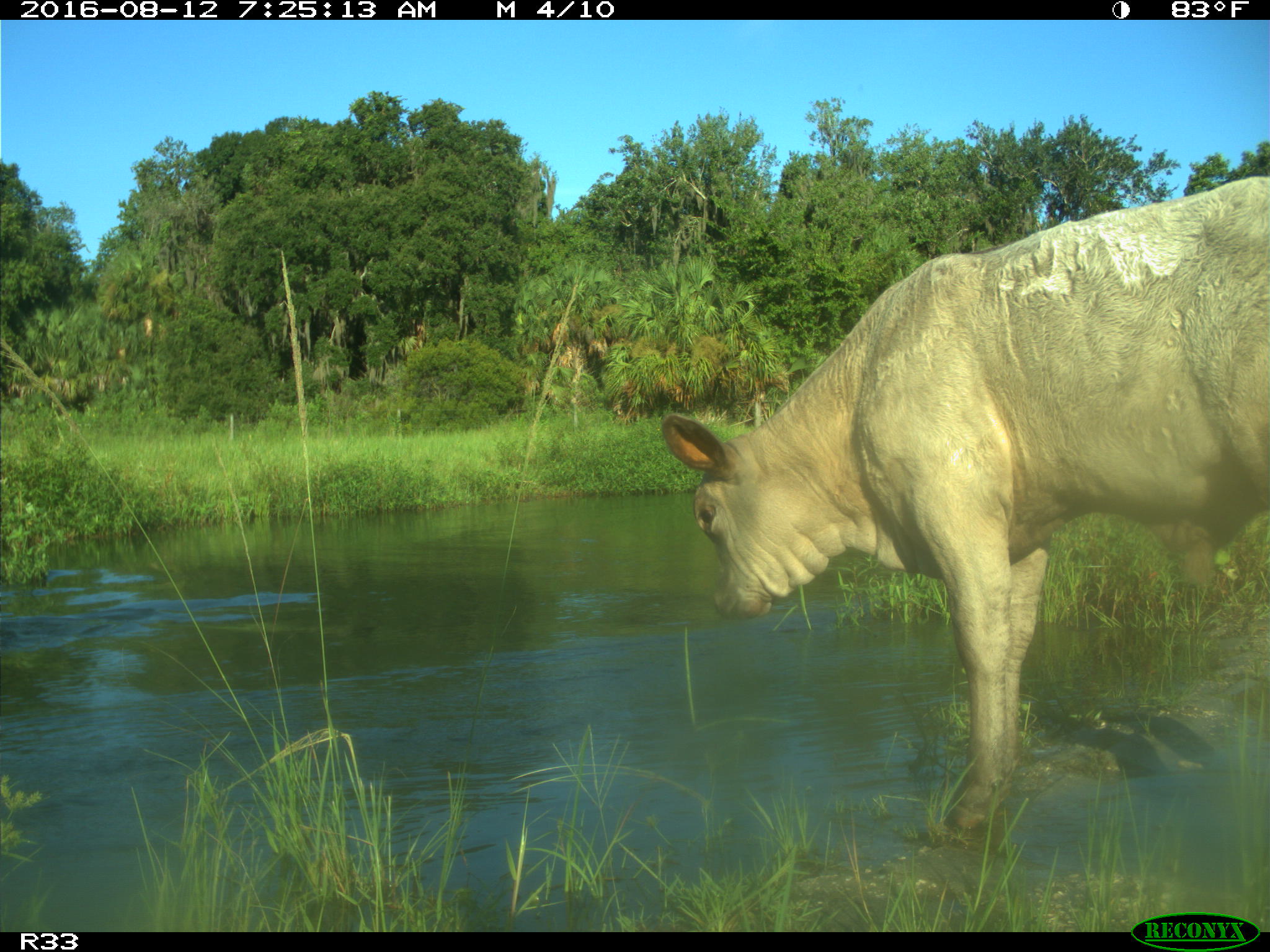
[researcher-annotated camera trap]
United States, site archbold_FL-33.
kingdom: Animalia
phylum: Chordata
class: Mammalia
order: Artiodactyla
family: Bovidae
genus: Bos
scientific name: Bos taurus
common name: domestic cow